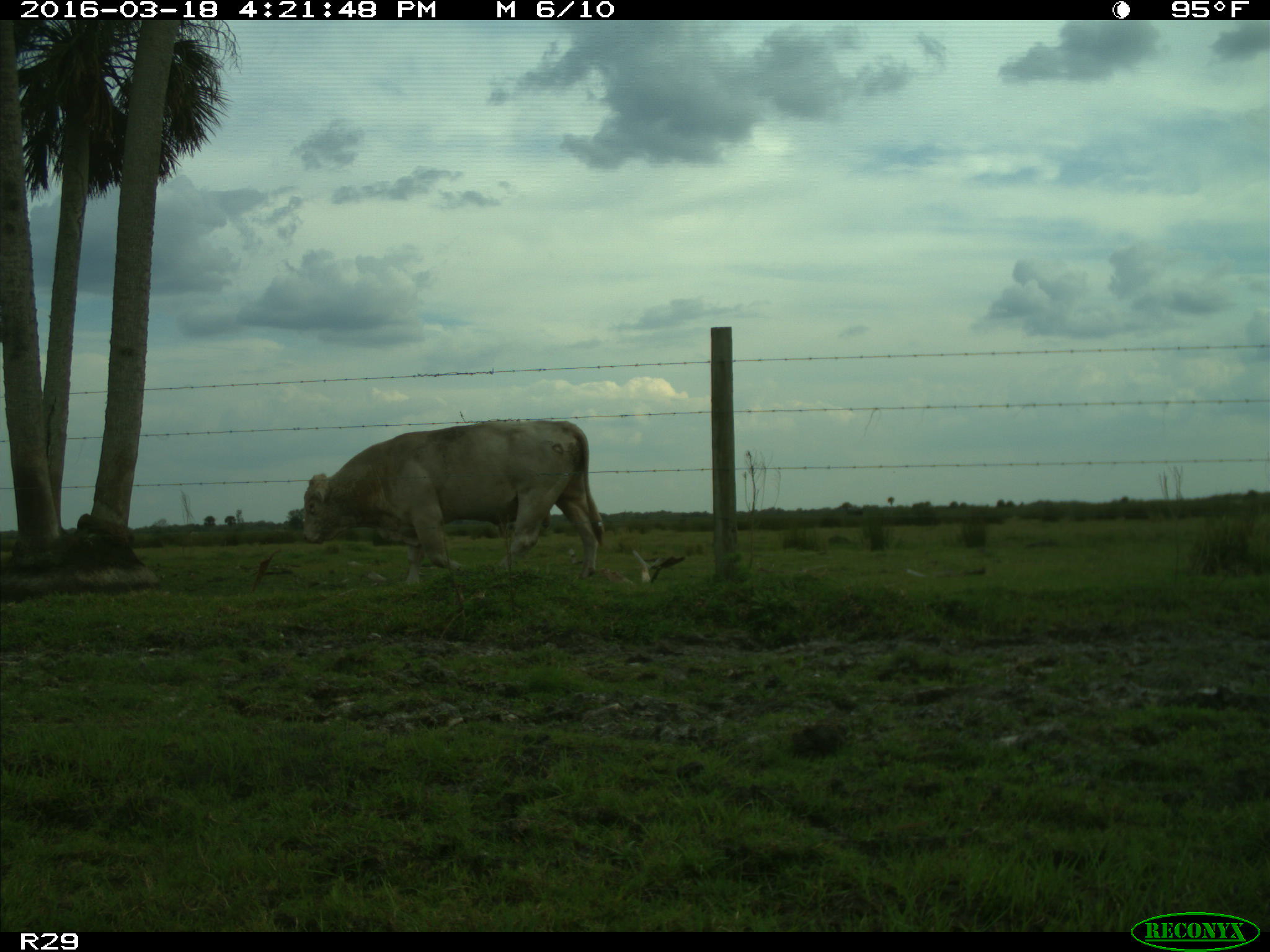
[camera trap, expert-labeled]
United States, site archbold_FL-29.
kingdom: Animalia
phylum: Chordata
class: Mammalia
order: Artiodactyla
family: Bovidae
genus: Bos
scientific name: Bos taurus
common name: domestic cow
Bos taurus (domestic cow).